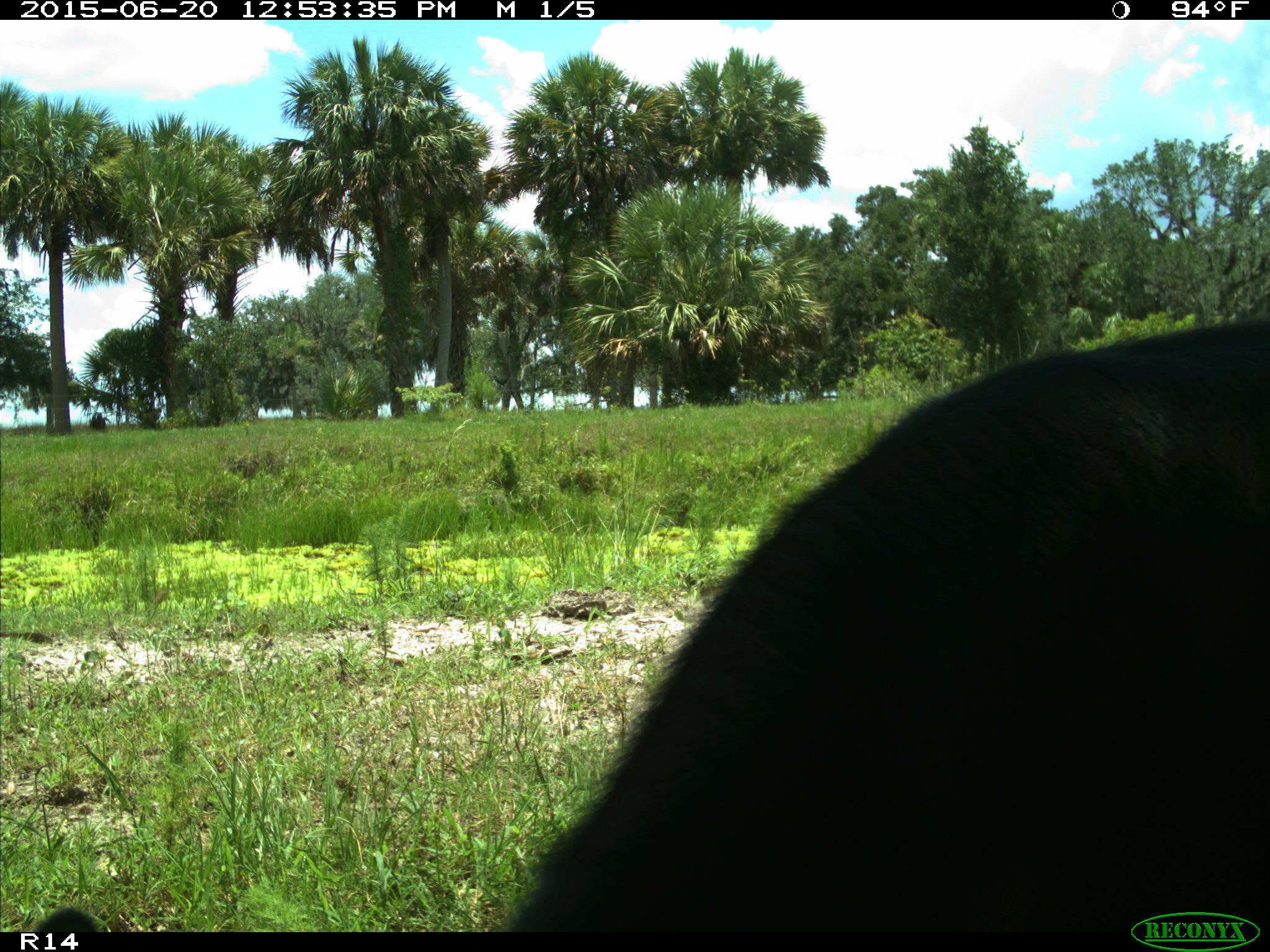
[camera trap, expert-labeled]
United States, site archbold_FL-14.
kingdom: Animalia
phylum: Chordata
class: Mammalia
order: Artiodactyla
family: Bovidae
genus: Bos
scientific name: Bos taurus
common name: domestic cow